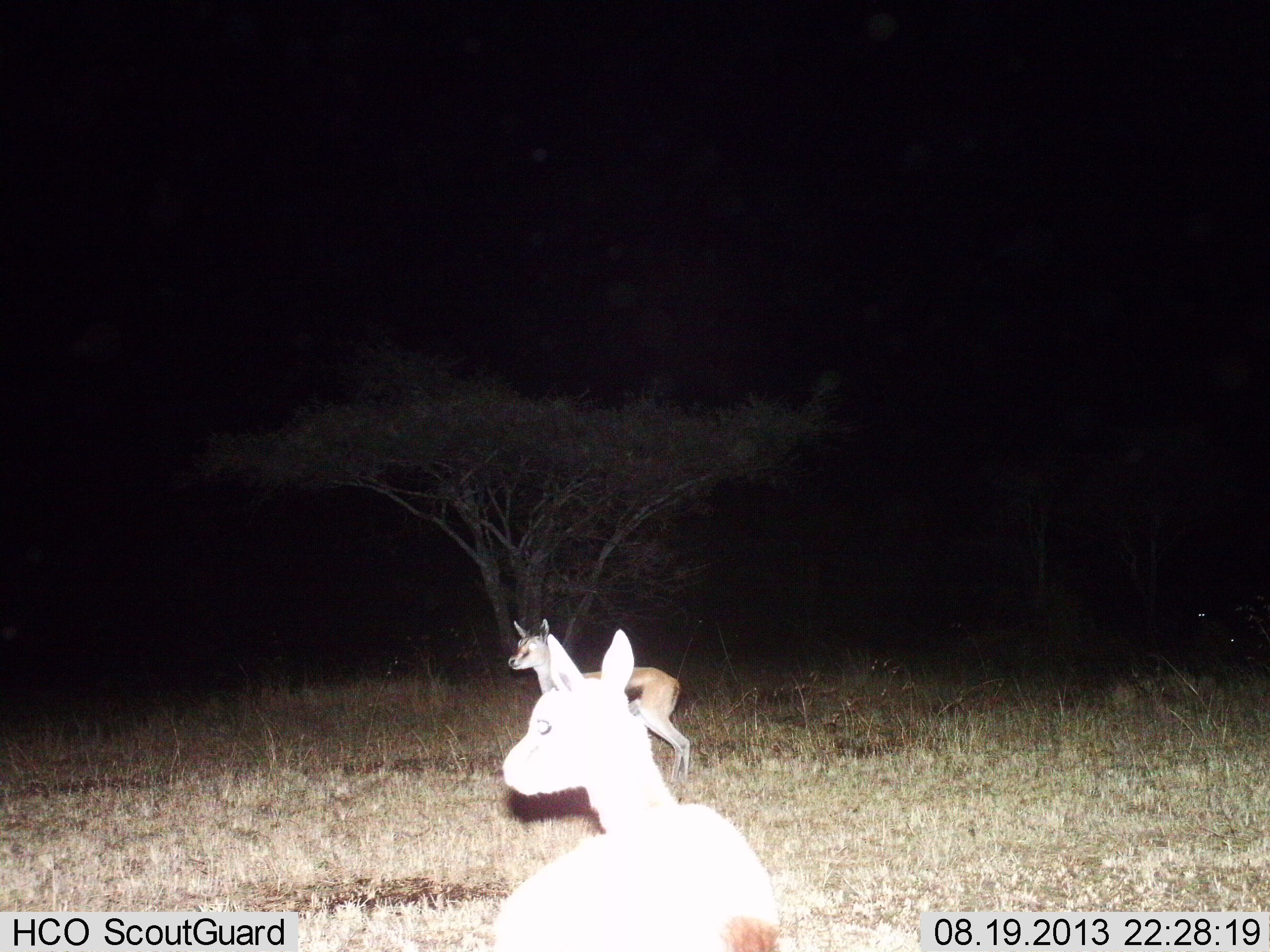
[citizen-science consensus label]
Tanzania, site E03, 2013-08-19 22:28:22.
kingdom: Animalia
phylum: Chordata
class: Mammalia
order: Artiodactyla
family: Bovidae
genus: Eudorcas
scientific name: Eudorcas thomsonii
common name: thomson's gazelle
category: gazellethomsons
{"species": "gazellethomsons (thomson's gazelle) (Eudorcas thomsonii)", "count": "2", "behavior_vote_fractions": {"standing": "100%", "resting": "0%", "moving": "0%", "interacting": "0%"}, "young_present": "20%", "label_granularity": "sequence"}